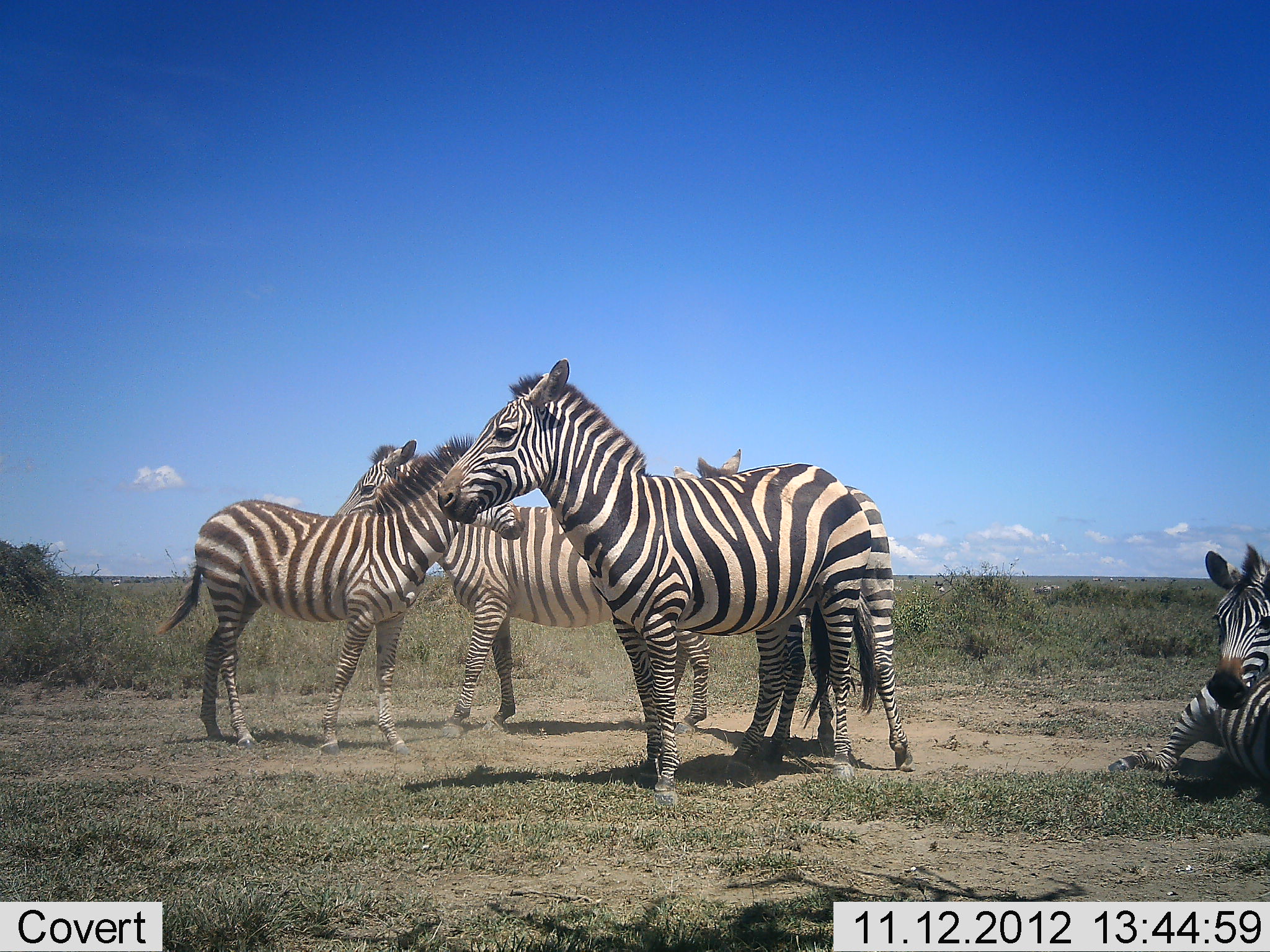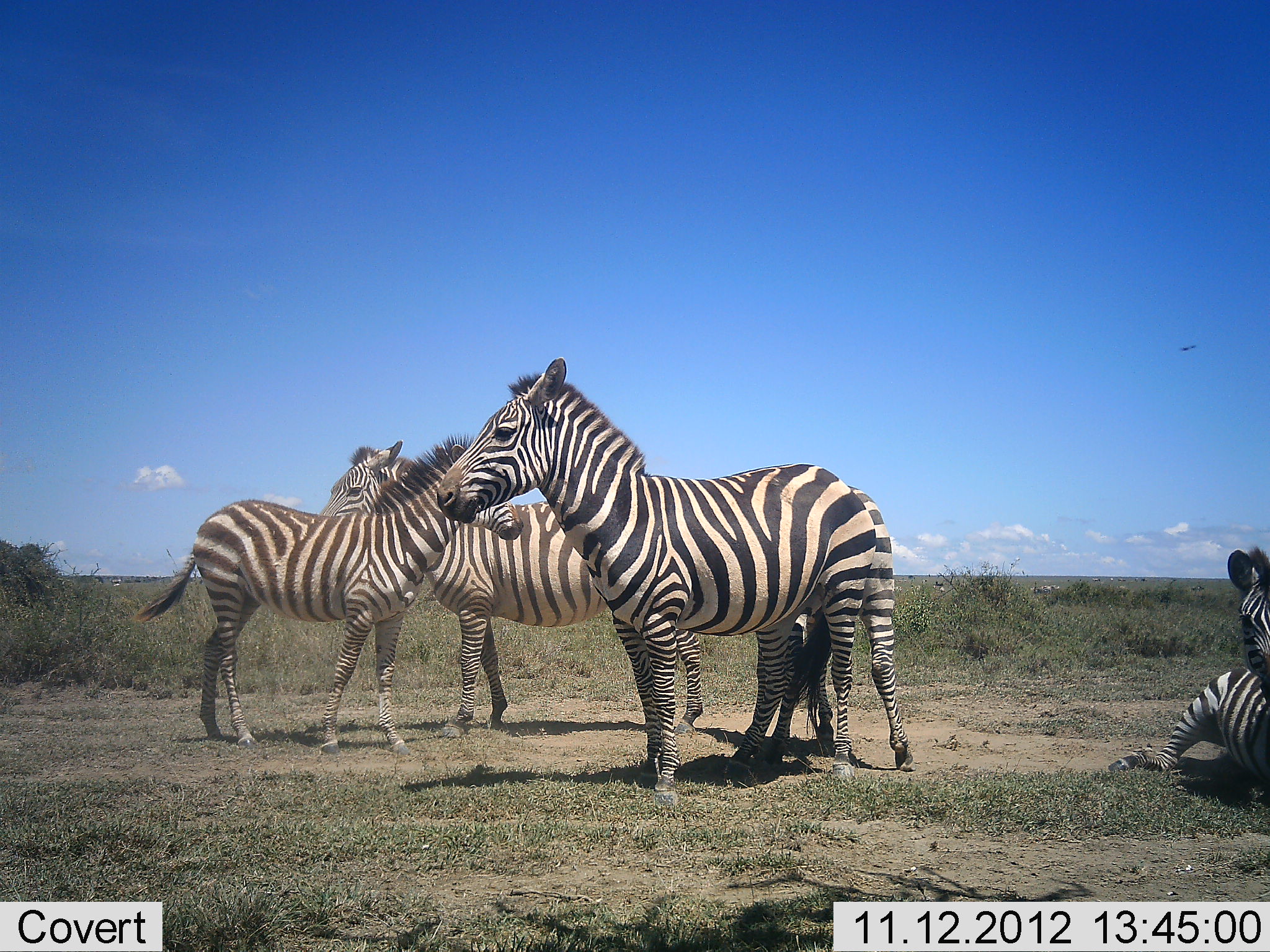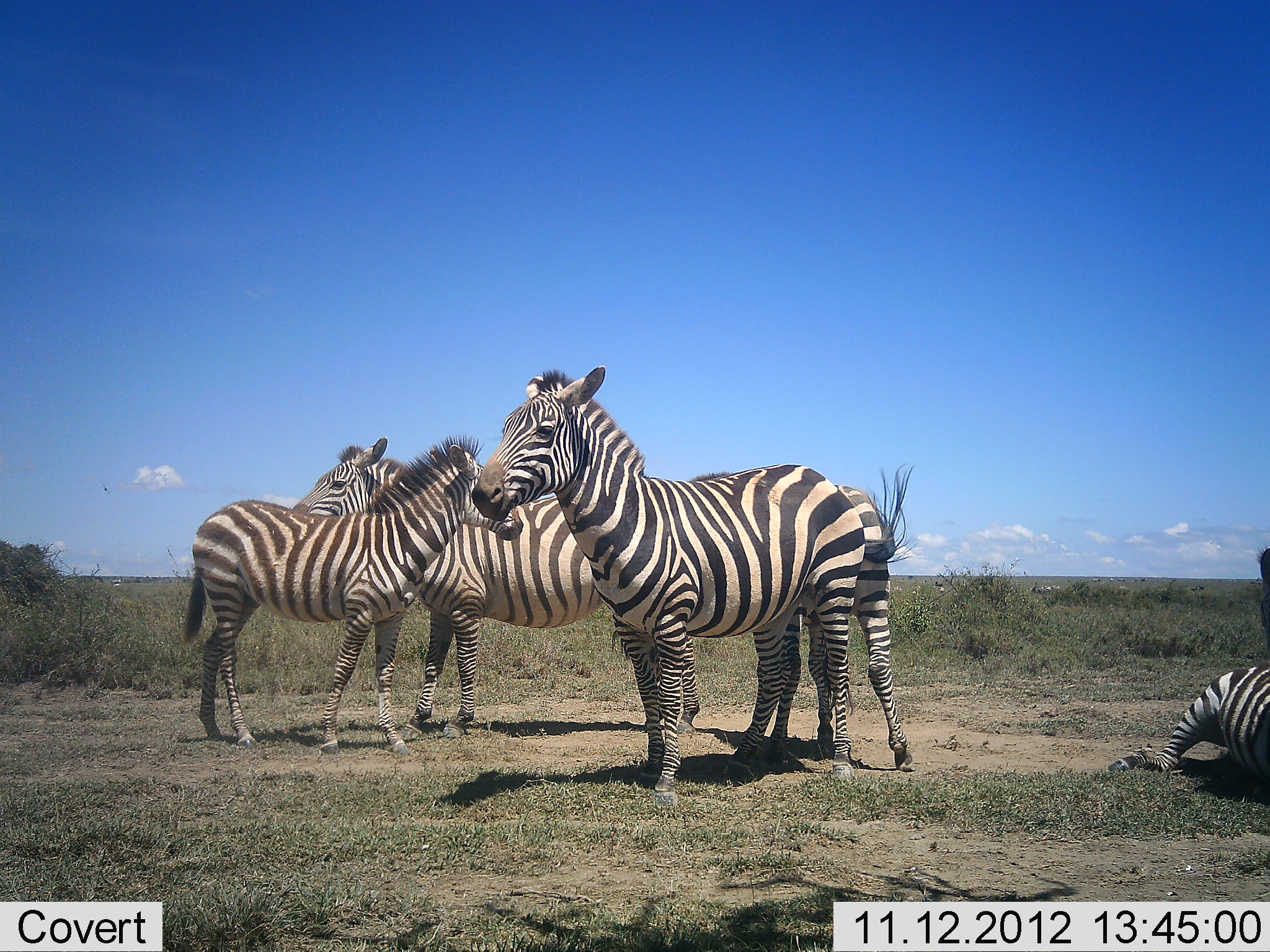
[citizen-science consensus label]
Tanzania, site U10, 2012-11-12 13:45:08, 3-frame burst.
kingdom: Animalia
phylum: Chordata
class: Mammalia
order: Perissodactyla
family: Equidae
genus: Equus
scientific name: Equus quagga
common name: plains zebra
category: zebra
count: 5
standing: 91%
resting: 82%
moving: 9%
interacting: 9%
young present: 27%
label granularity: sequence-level